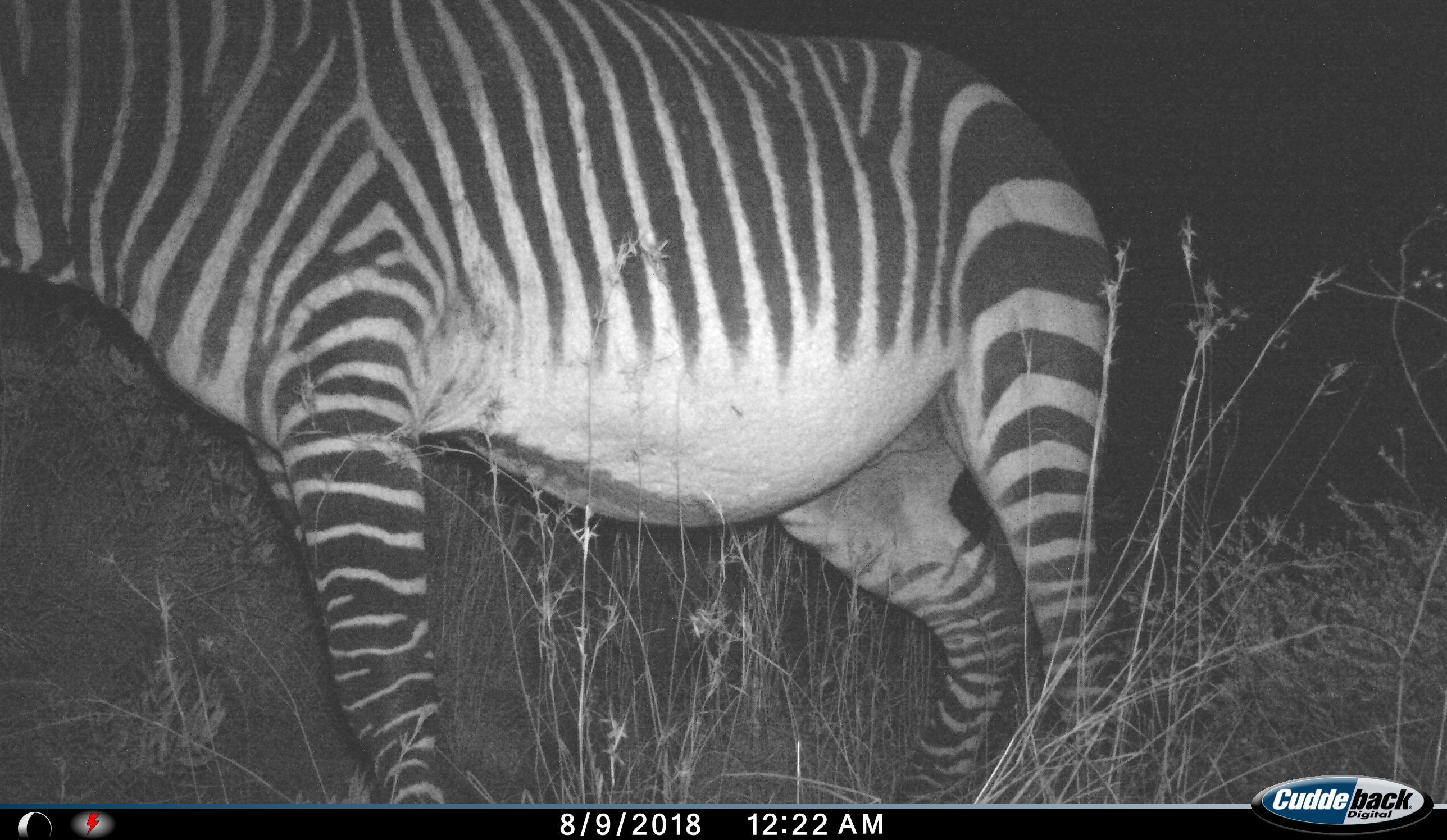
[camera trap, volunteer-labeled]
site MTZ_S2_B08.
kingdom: Animalia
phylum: Chordata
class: Mammalia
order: Perissodactyla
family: Equidae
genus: Equus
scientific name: Equus zebra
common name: mountain zebra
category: zebramountain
Zebramountain (mountain zebra) (Equus zebra), count 1. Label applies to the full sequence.